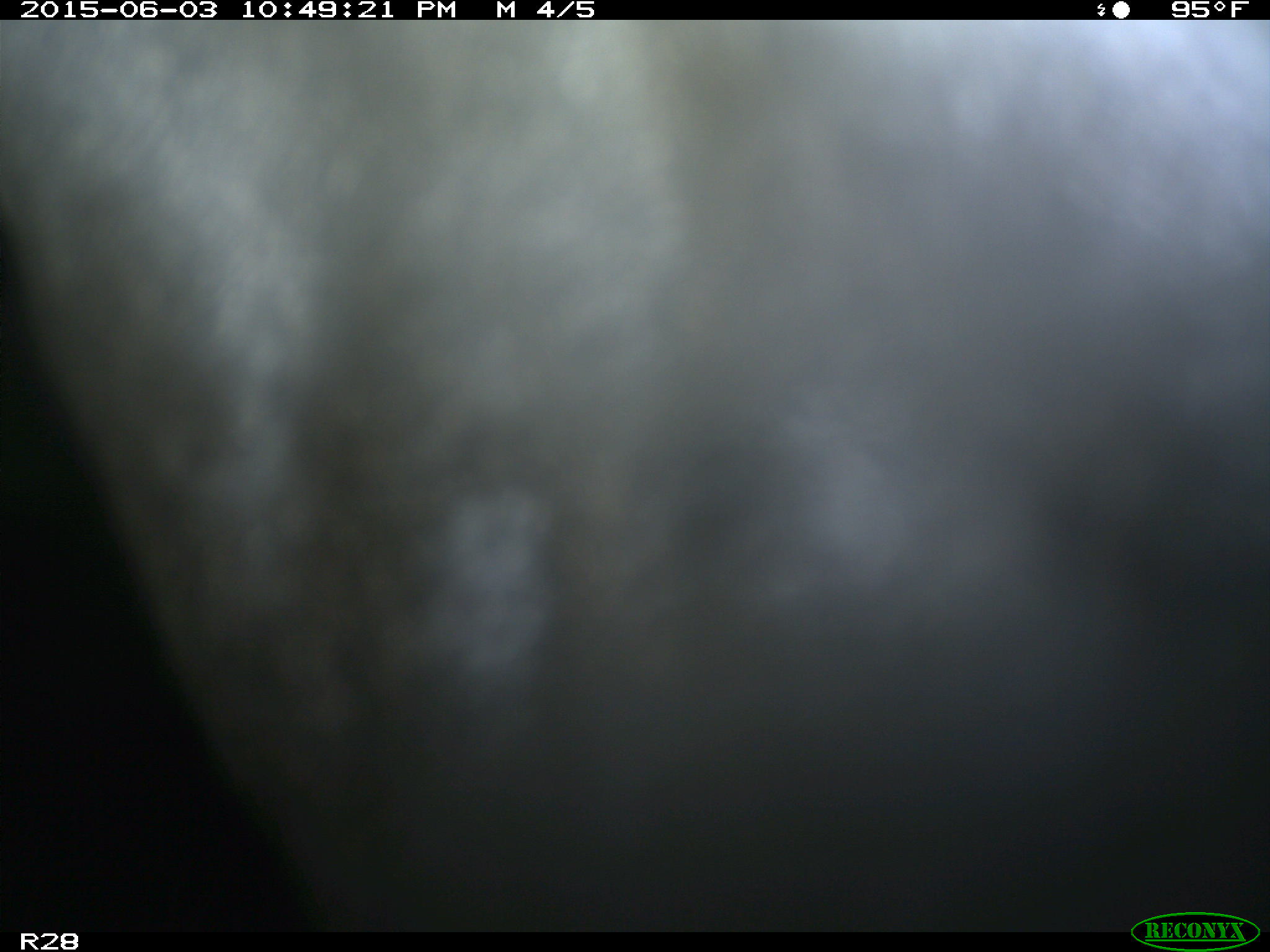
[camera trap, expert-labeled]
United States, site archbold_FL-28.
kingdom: Animalia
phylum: Chordata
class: Mammalia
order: Artiodactyla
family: Bovidae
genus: Bos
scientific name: Bos taurus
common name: domestic cow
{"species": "Bos taurus (domestic cow)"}